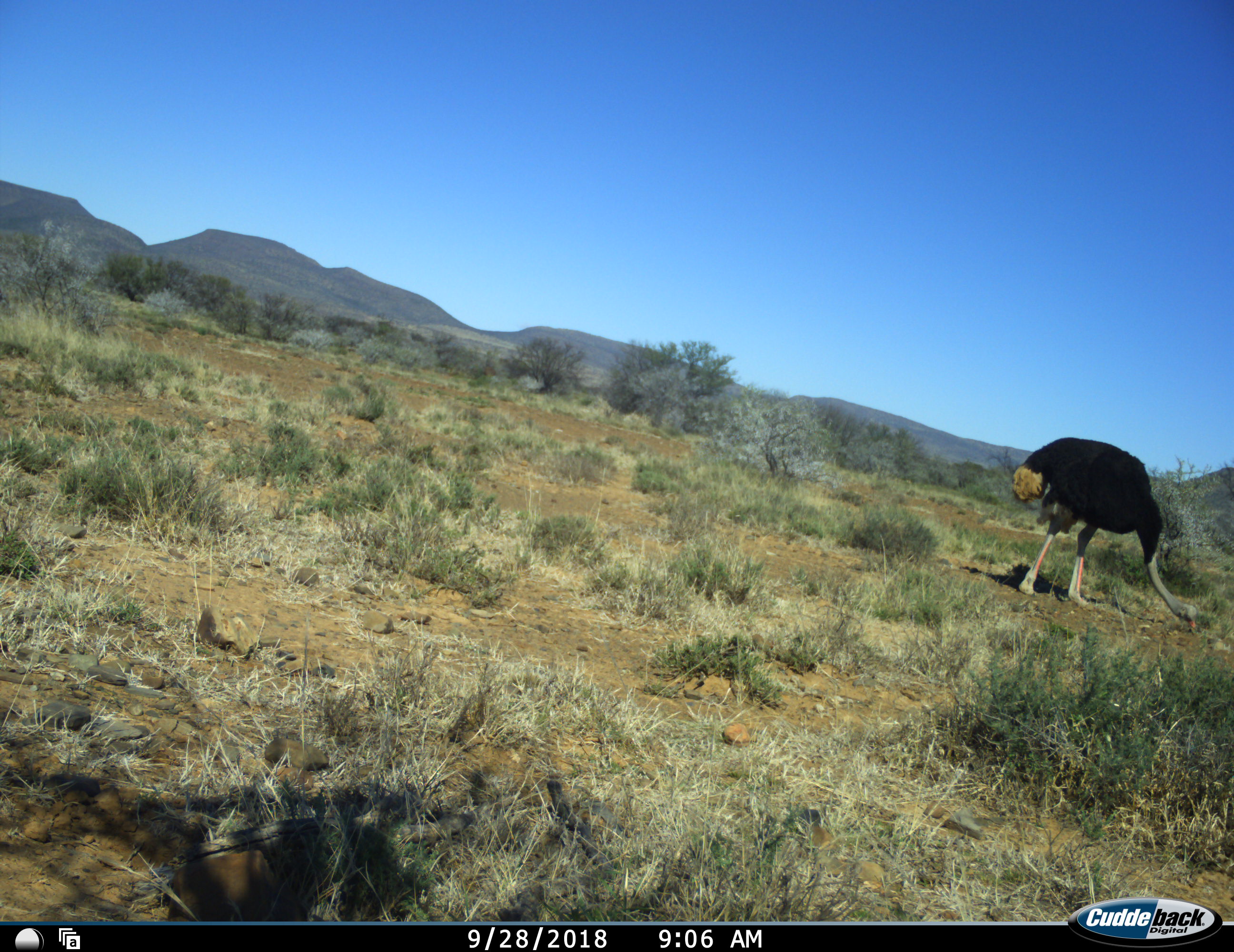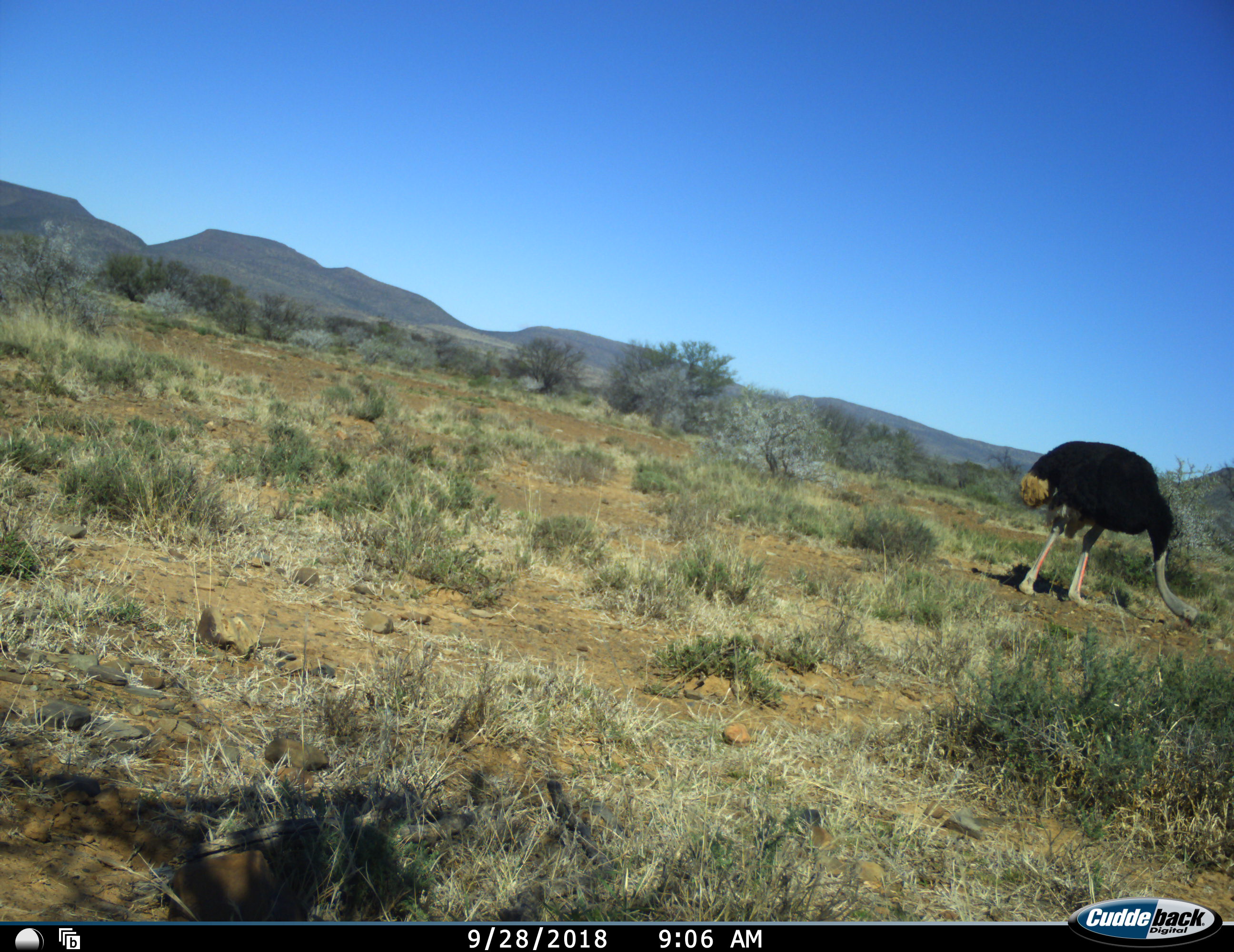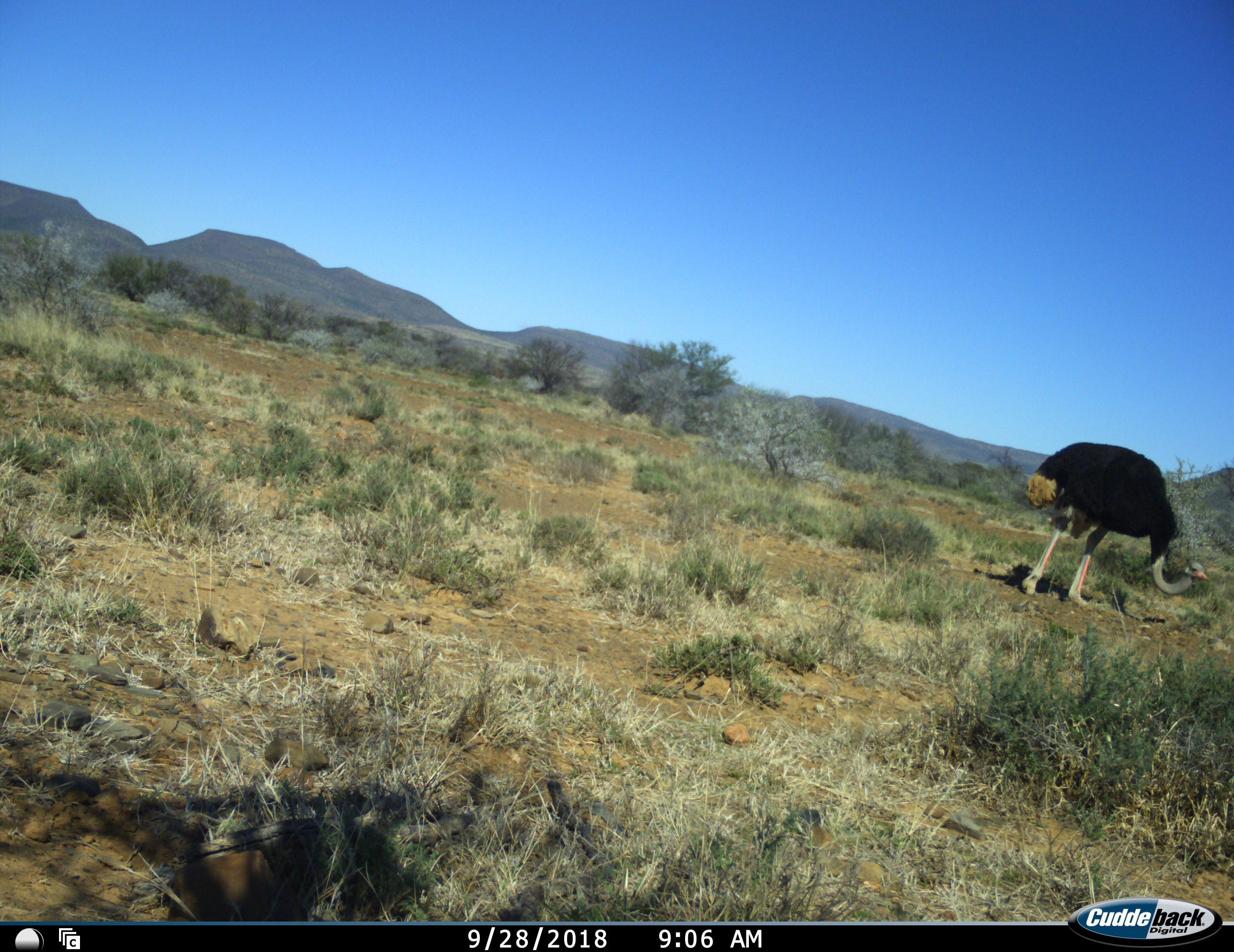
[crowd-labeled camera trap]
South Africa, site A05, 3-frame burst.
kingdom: Animalia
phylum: Chordata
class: Aves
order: Struthioniformes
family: Struthionidae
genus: Struthio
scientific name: Struthio camelus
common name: ostrich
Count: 1.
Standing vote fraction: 10%.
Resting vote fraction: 0%.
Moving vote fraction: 10%.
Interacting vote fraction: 0%.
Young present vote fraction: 0%.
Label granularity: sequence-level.